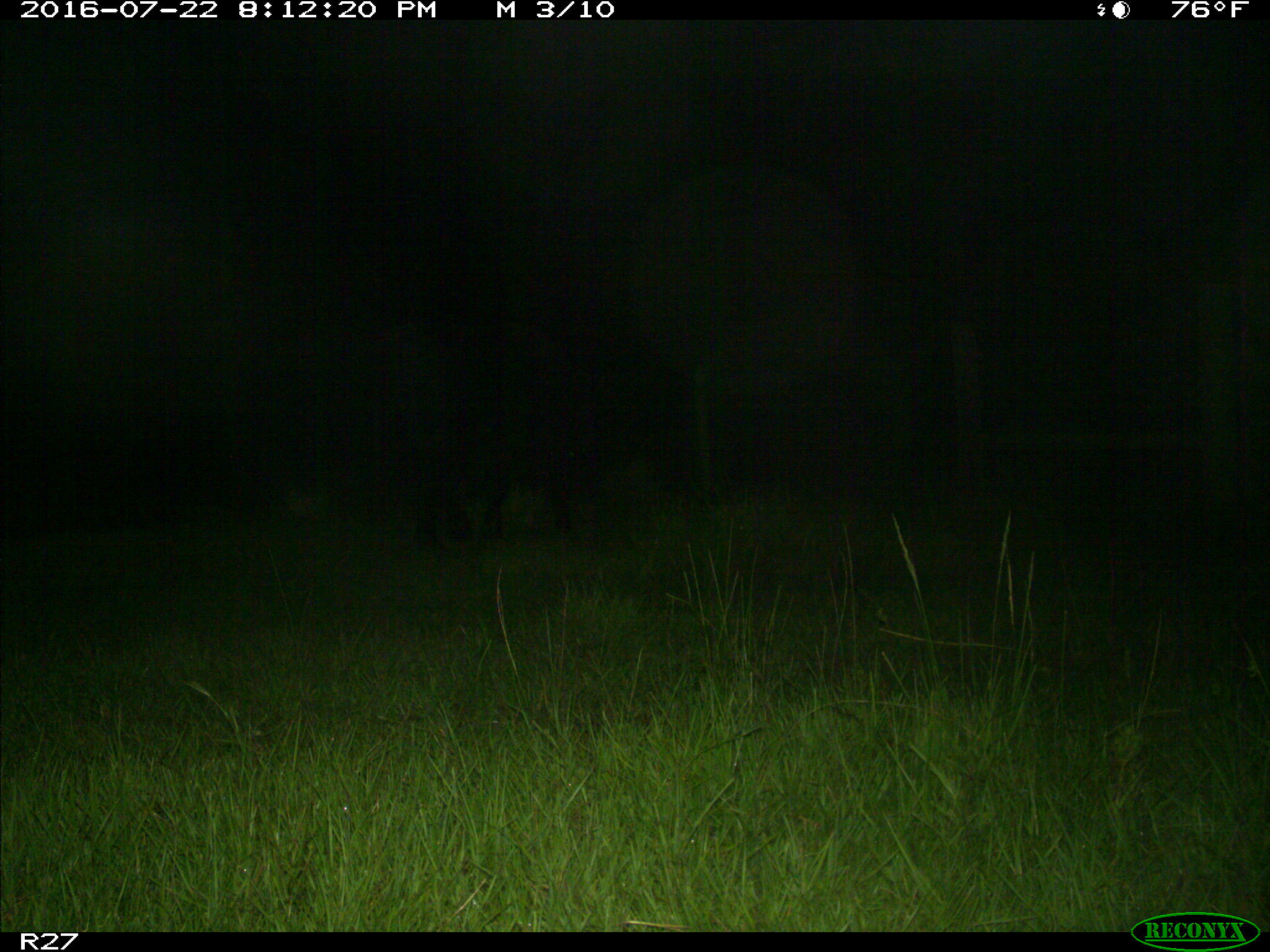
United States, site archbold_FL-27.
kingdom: Animalia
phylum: Chordata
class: Mammalia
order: Artiodactyla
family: Bovidae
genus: Bos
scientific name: Bos taurus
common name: domestic cow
Bos taurus (domestic cow).